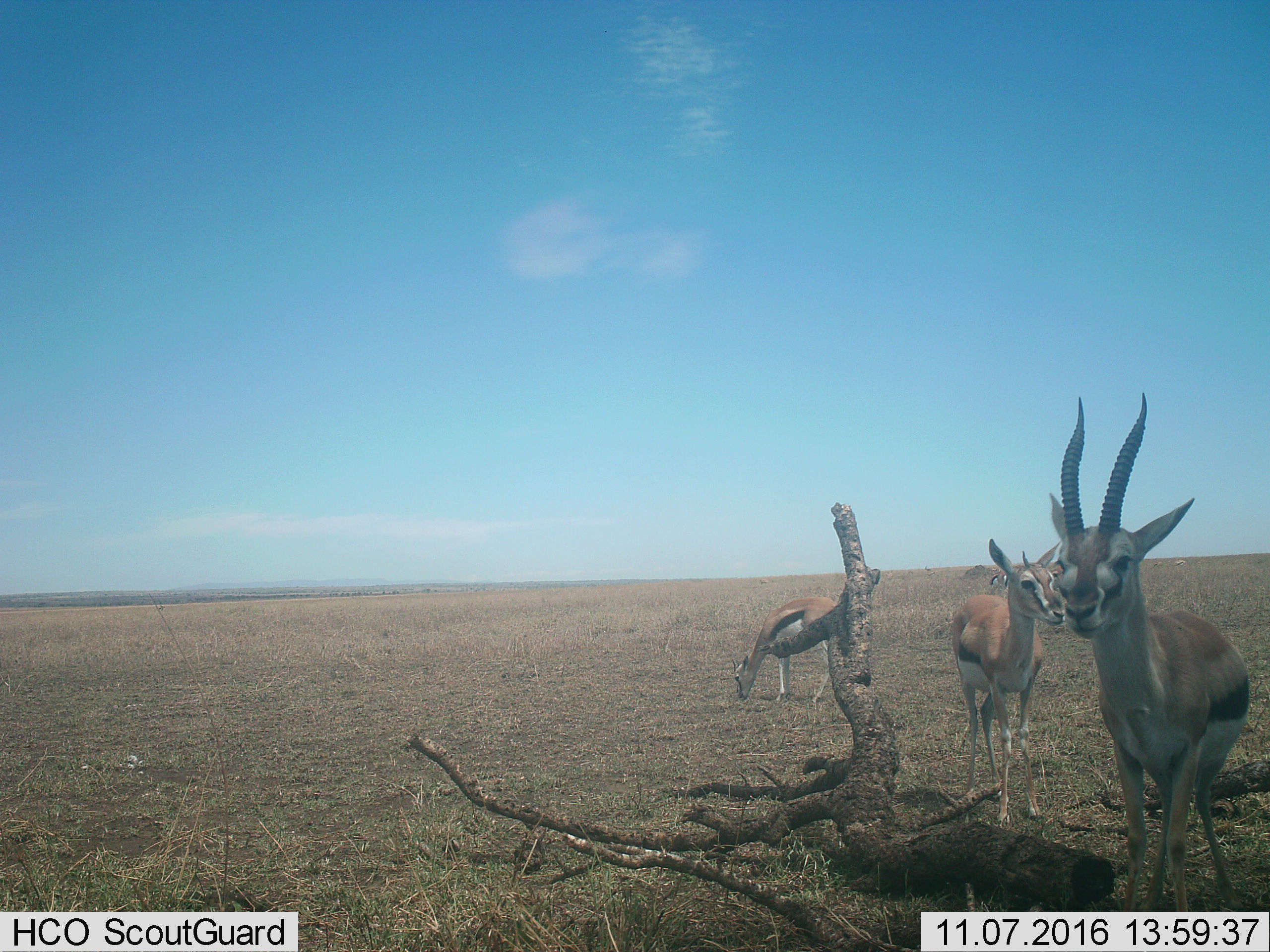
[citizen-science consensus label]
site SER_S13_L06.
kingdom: Animalia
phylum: Chordata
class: Mammalia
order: Artiodactyla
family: Bovidae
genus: Eudorcas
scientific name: Eudorcas thomsonii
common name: thomson's gazelle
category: gazellethomsons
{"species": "gazellethomsons (thomson's gazelle) (Eudorcas thomsonii)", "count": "5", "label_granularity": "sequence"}